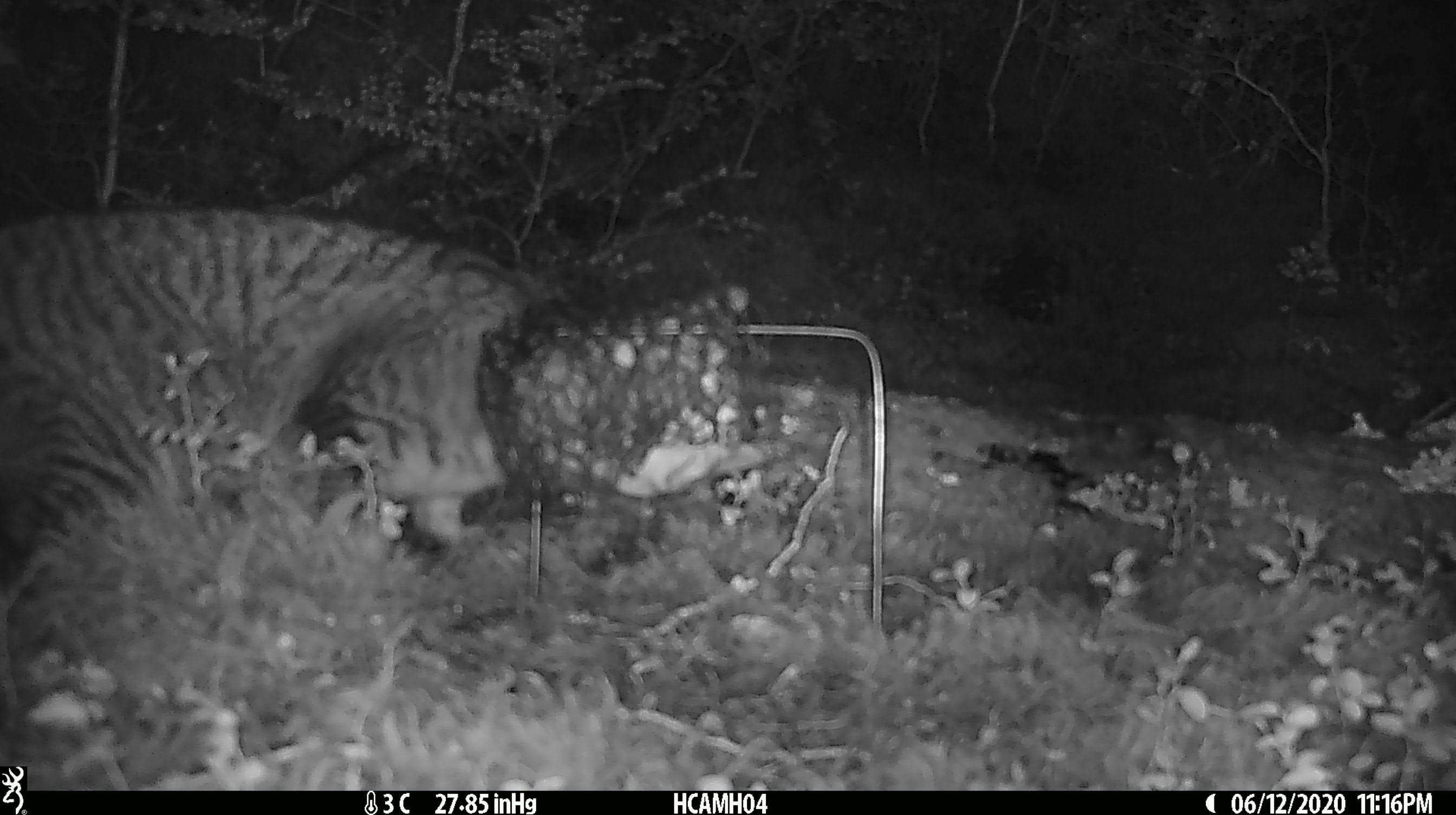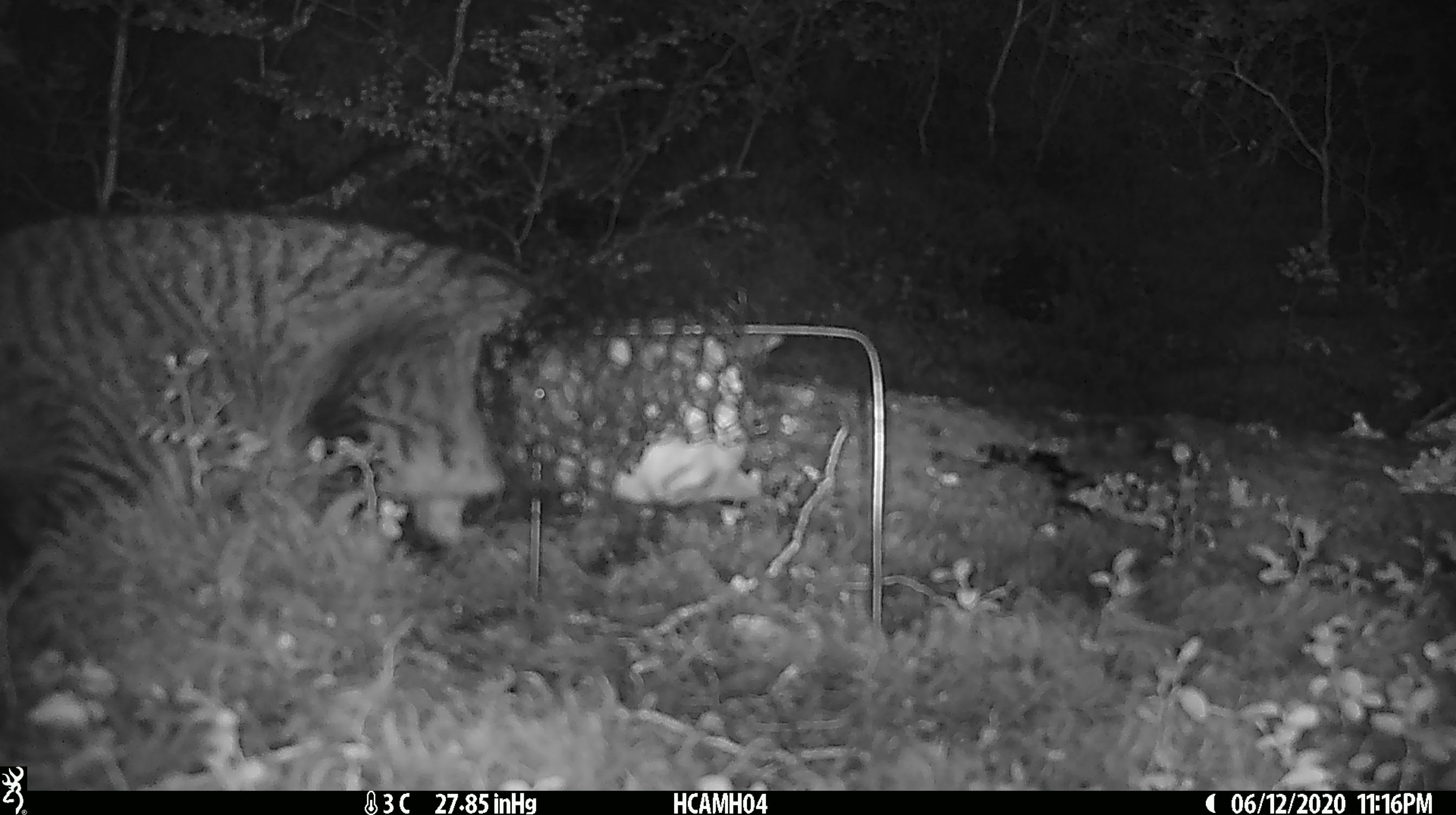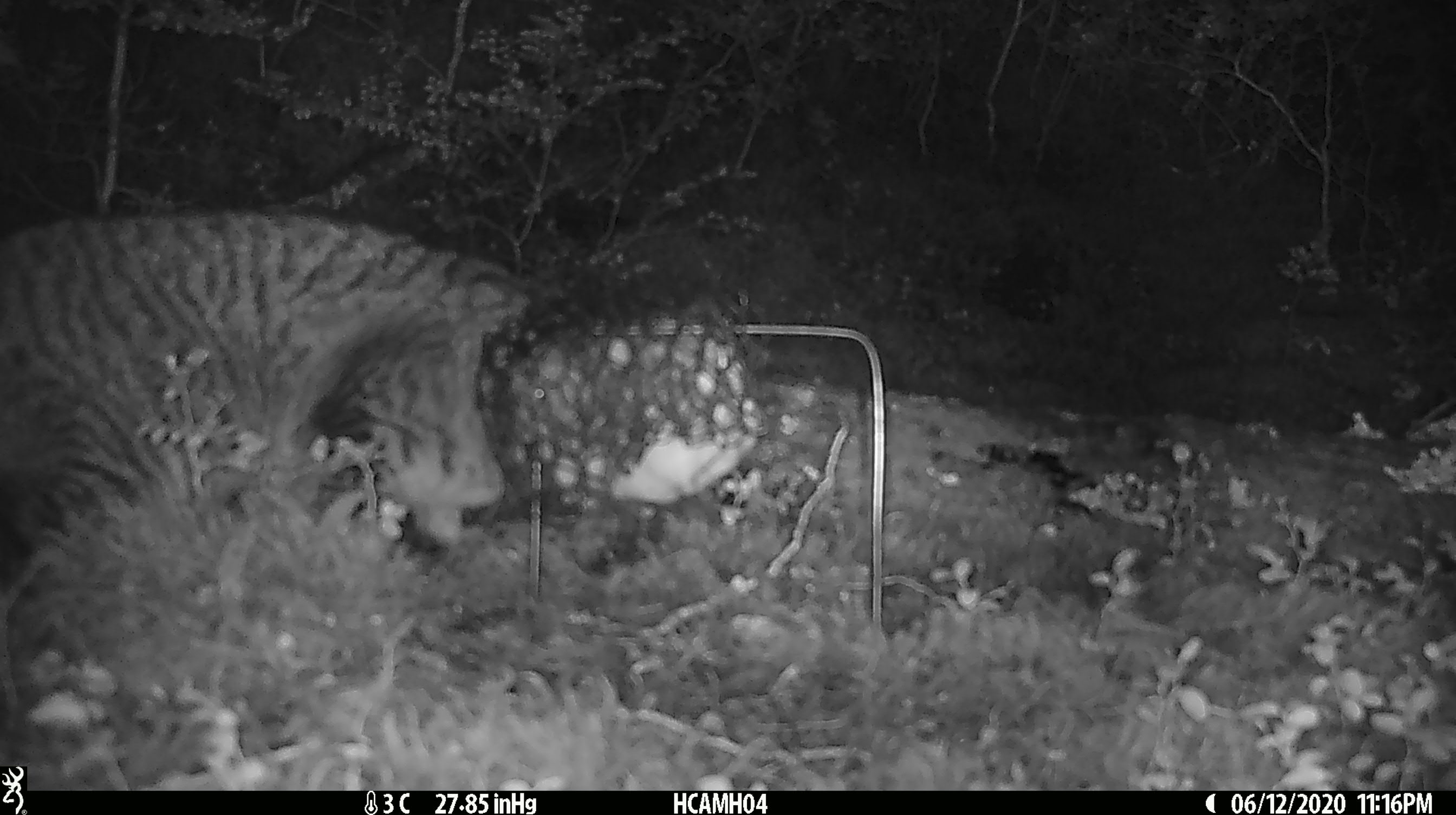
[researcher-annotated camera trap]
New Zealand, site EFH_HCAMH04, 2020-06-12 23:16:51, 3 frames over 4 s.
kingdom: Animalia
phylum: Chordata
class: Mammalia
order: Carnivora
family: Felidae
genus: Felis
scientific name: Felis catus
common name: domestic cat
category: cat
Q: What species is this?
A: Cat (domestic cat) (Felis catus).